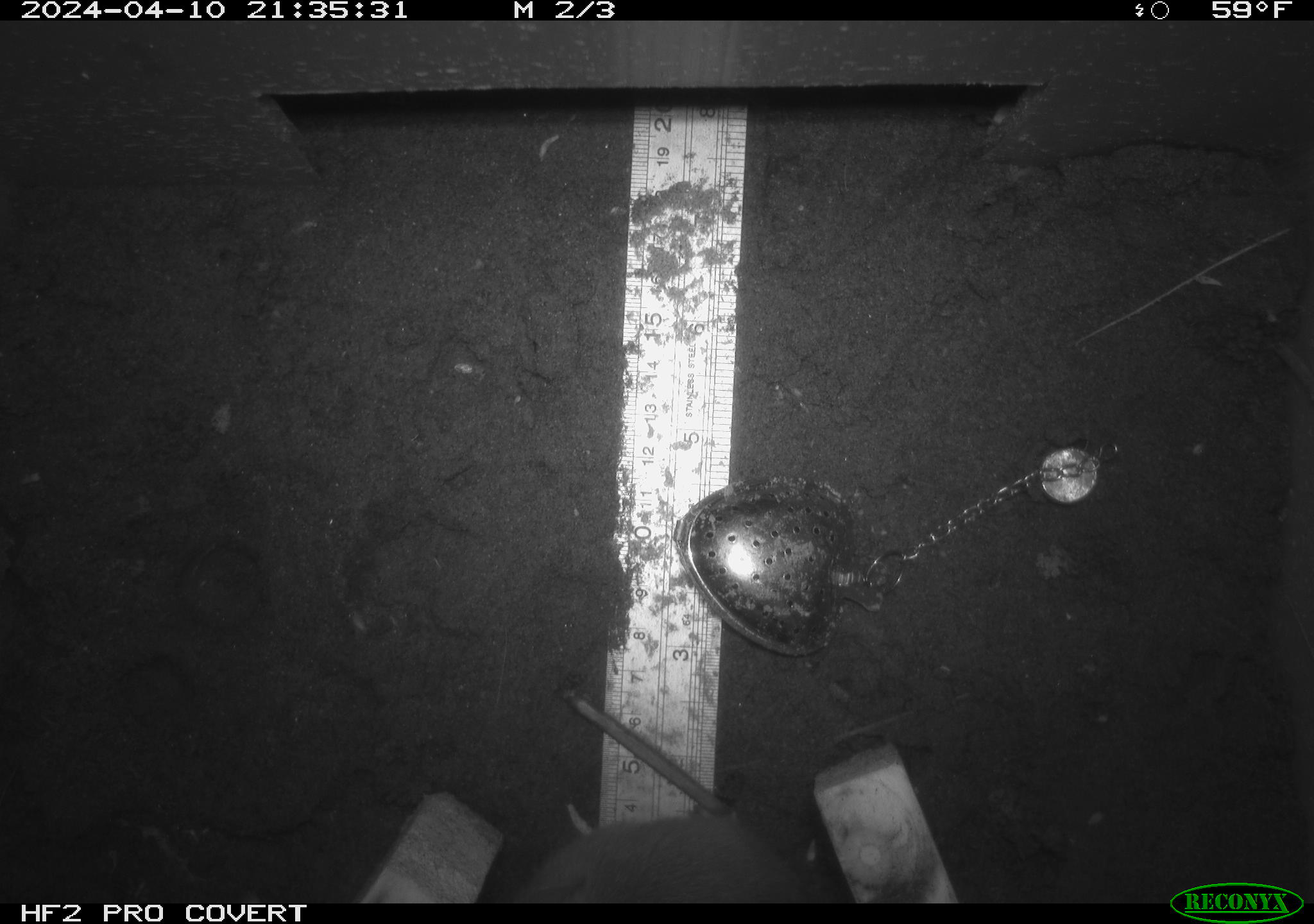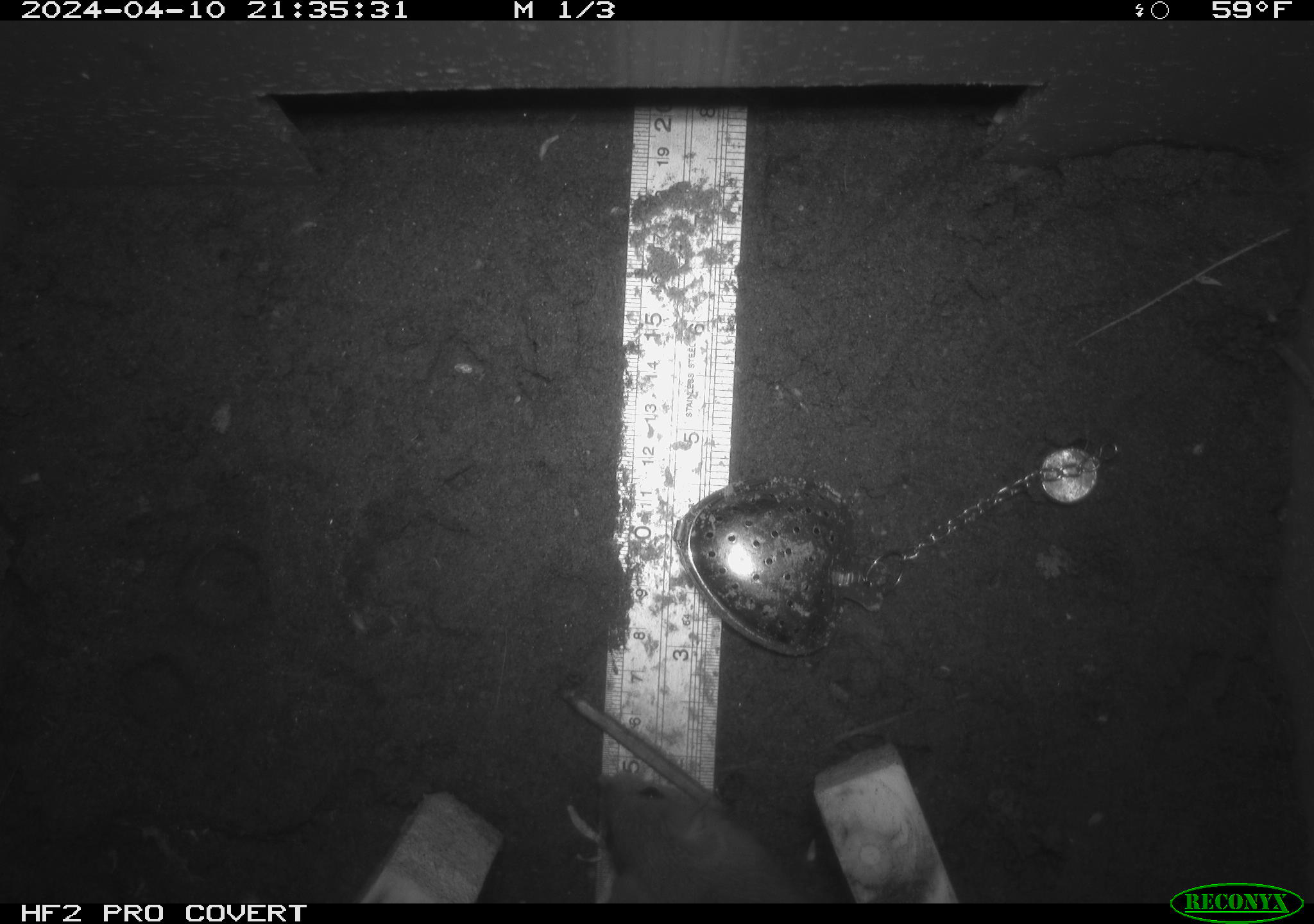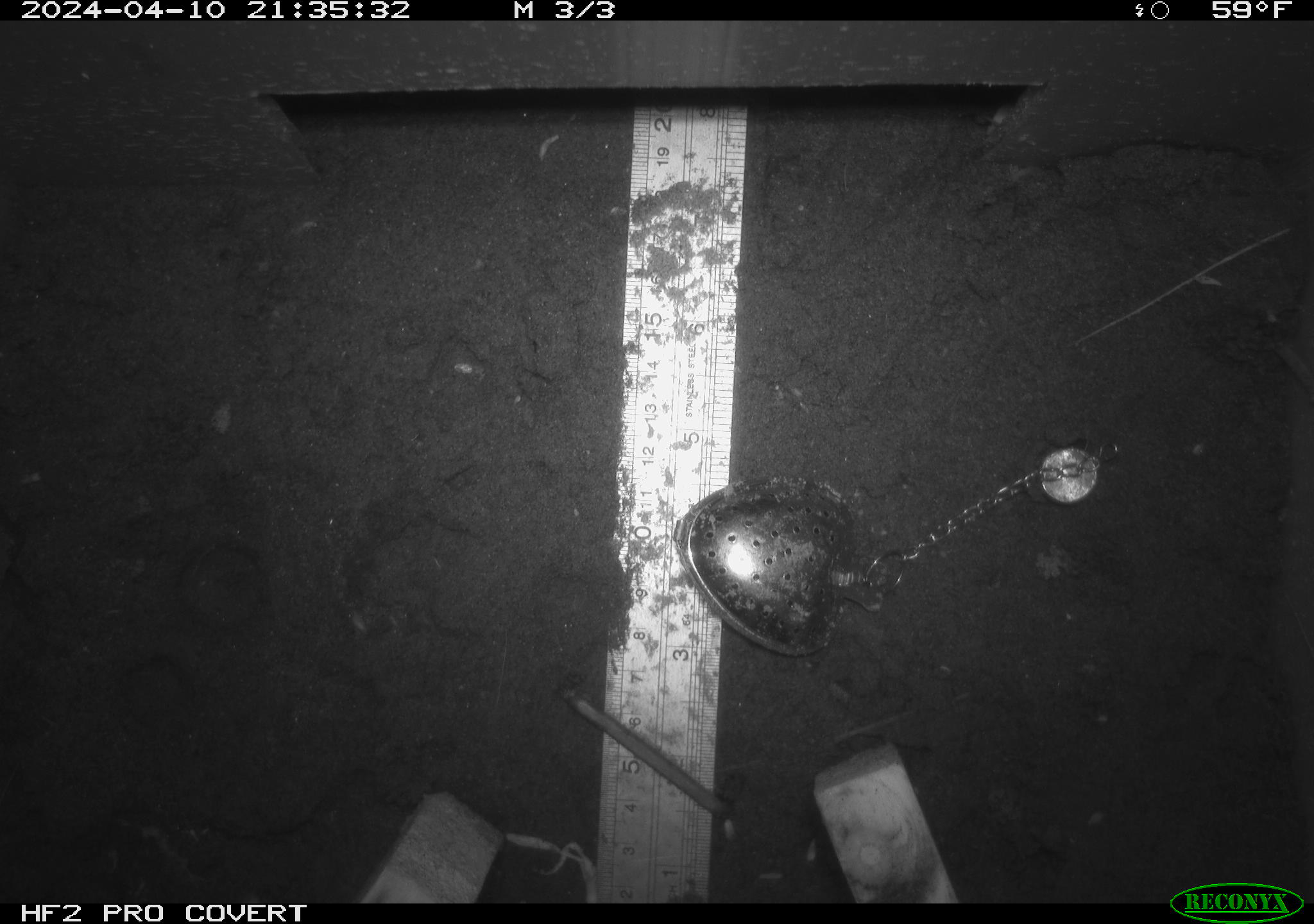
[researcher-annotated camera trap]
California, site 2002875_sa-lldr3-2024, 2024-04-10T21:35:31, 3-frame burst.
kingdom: Animalia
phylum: Chordata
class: Mammalia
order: Rodentia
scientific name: Rodentia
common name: rodent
Rodent (Rodentia).